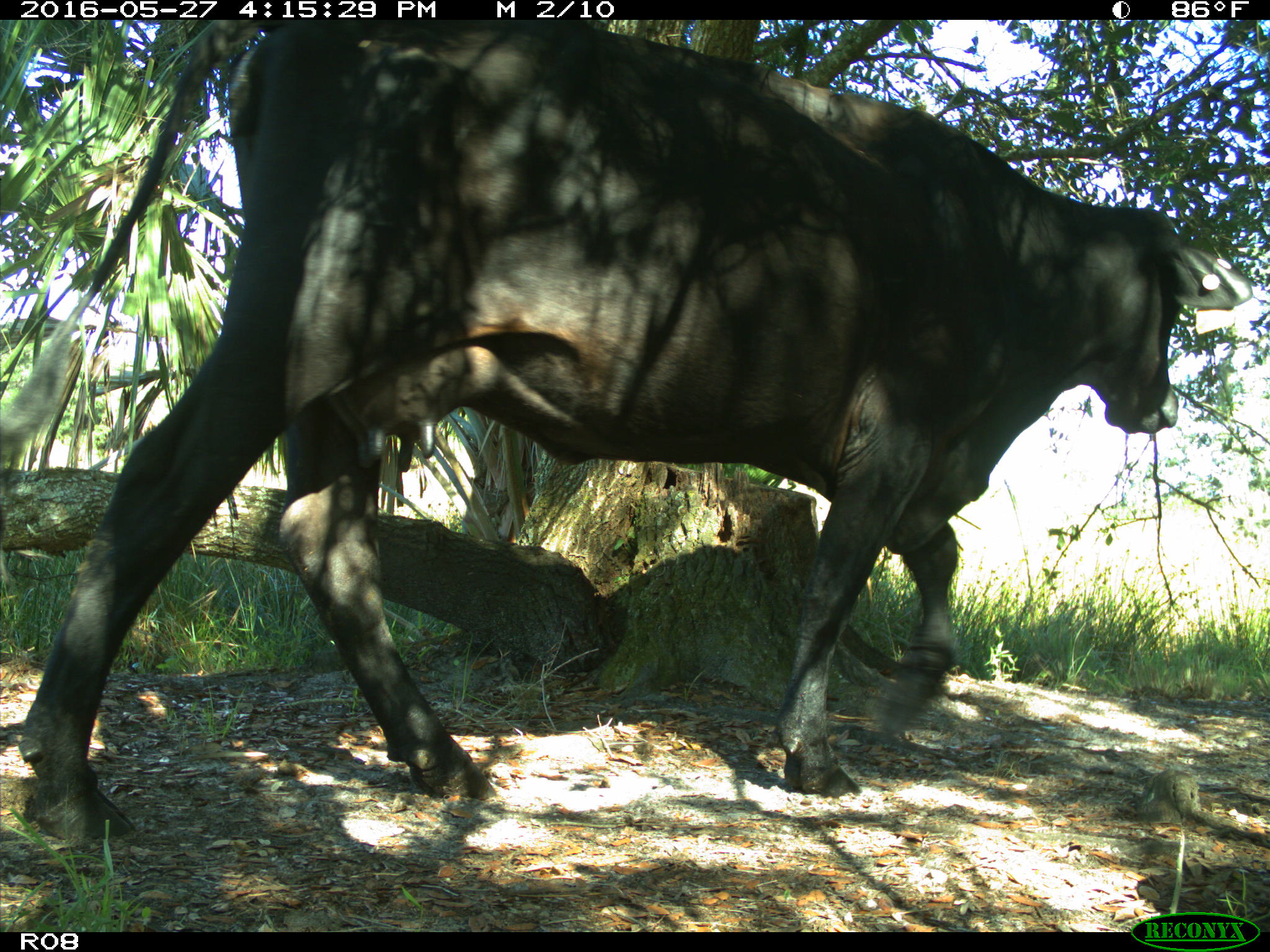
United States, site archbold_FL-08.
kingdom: Animalia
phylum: Chordata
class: Mammalia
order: Artiodactyla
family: Bovidae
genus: Bos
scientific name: Bos taurus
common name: domestic cow